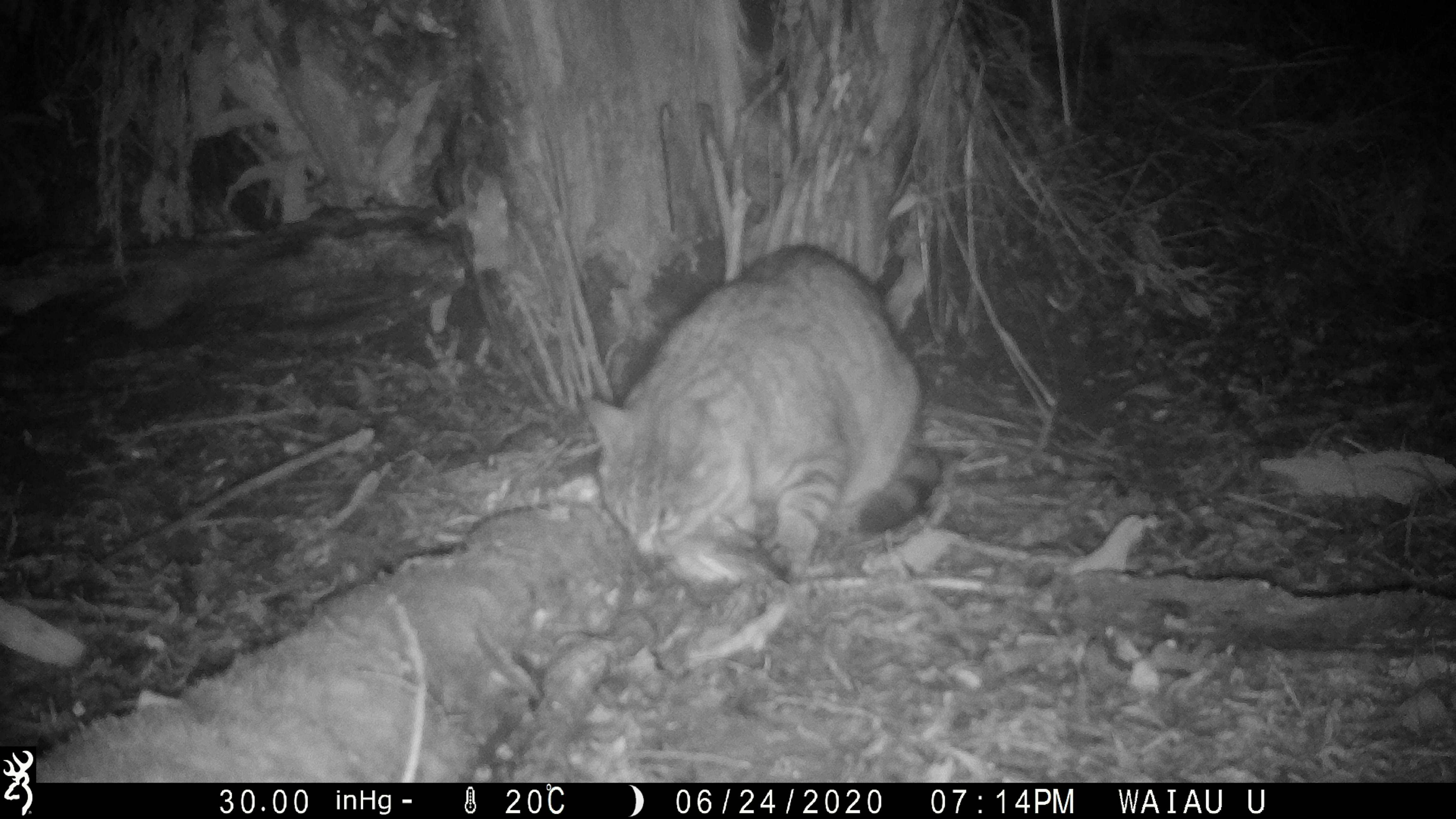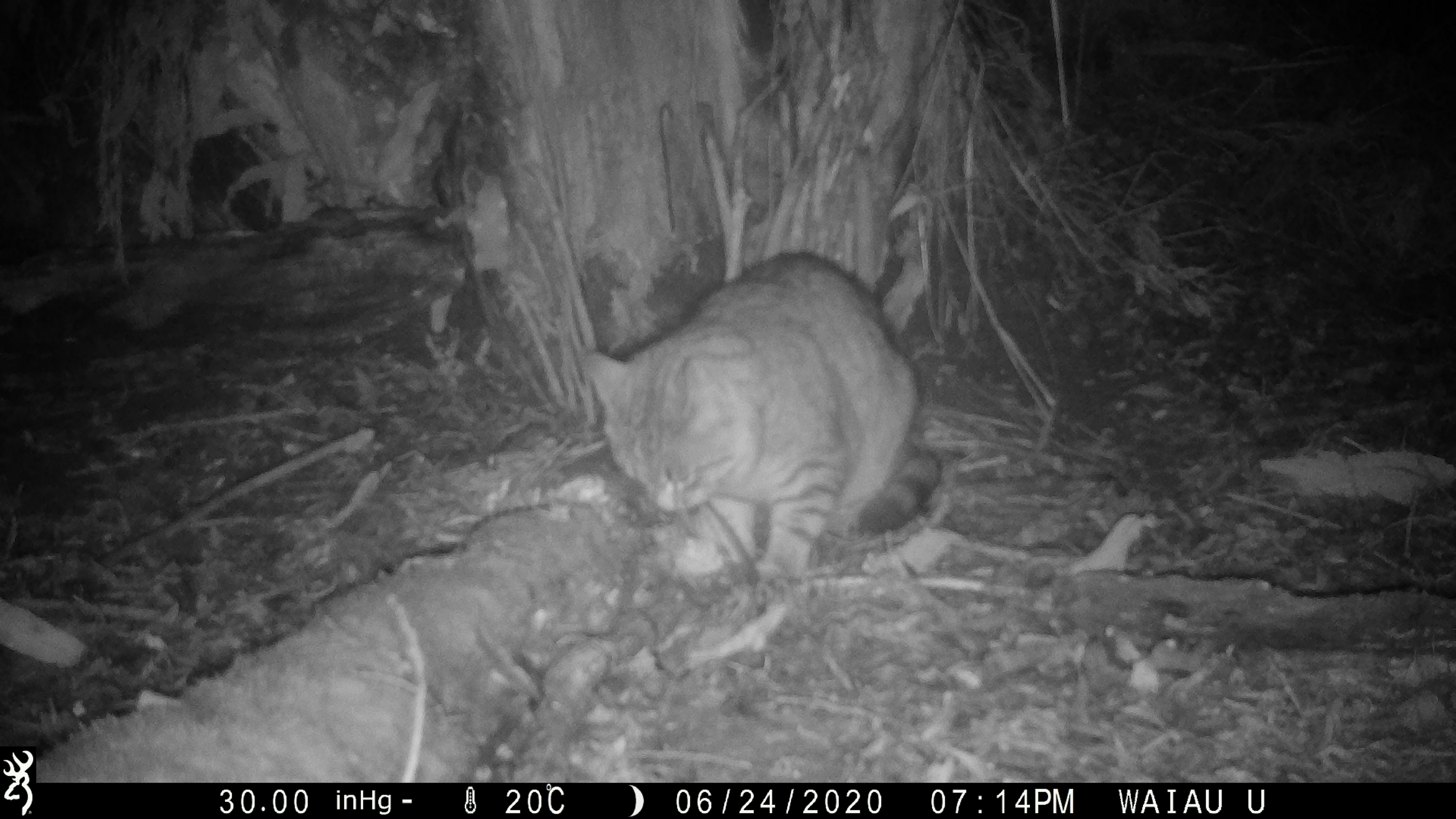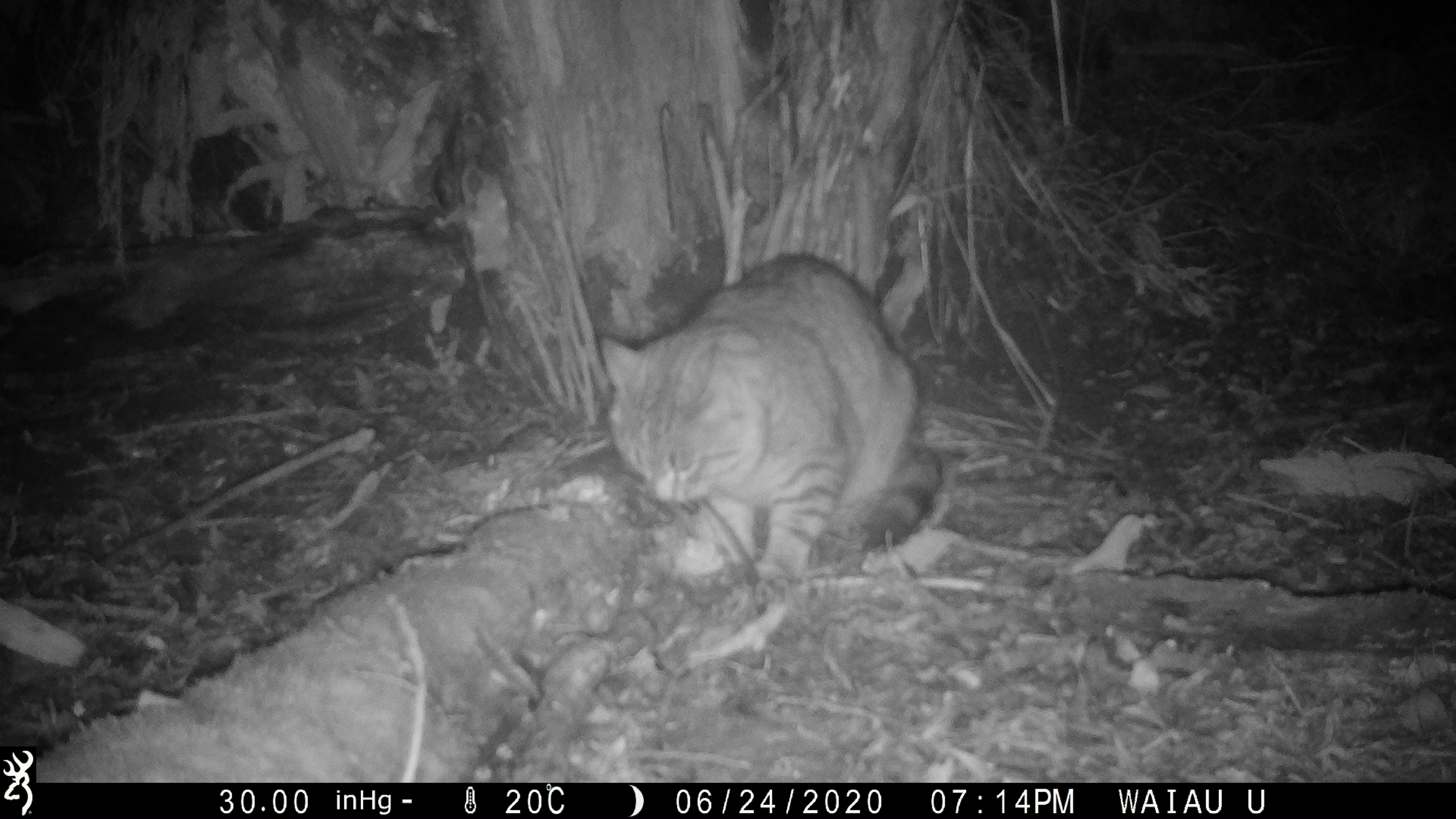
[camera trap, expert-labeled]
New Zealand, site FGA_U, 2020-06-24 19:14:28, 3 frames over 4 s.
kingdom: Animalia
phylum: Chordata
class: Mammalia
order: Carnivora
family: Felidae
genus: Felis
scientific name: Felis catus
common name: domestic cat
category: cat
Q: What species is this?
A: Cat (domestic cat) (Felis catus).